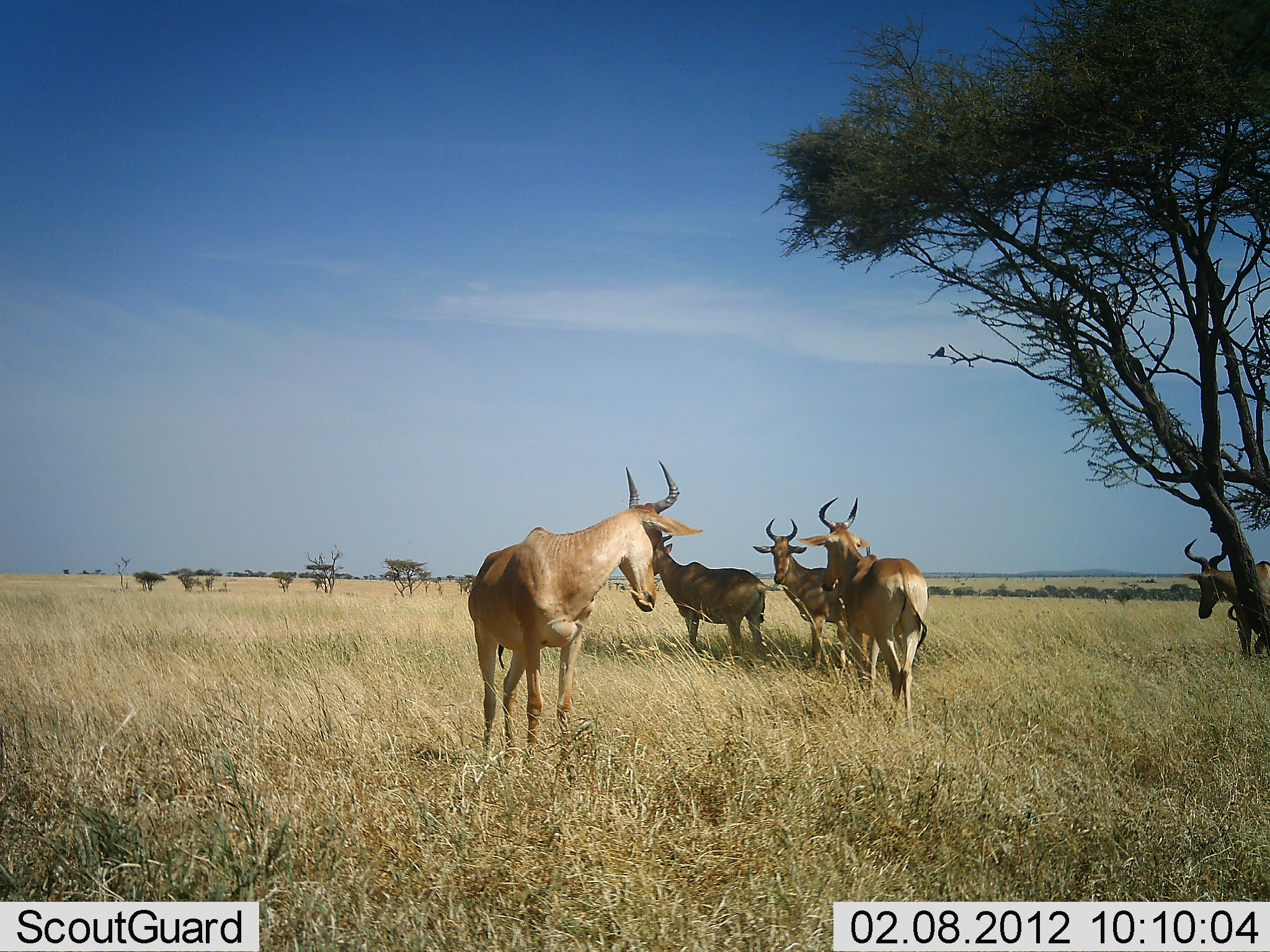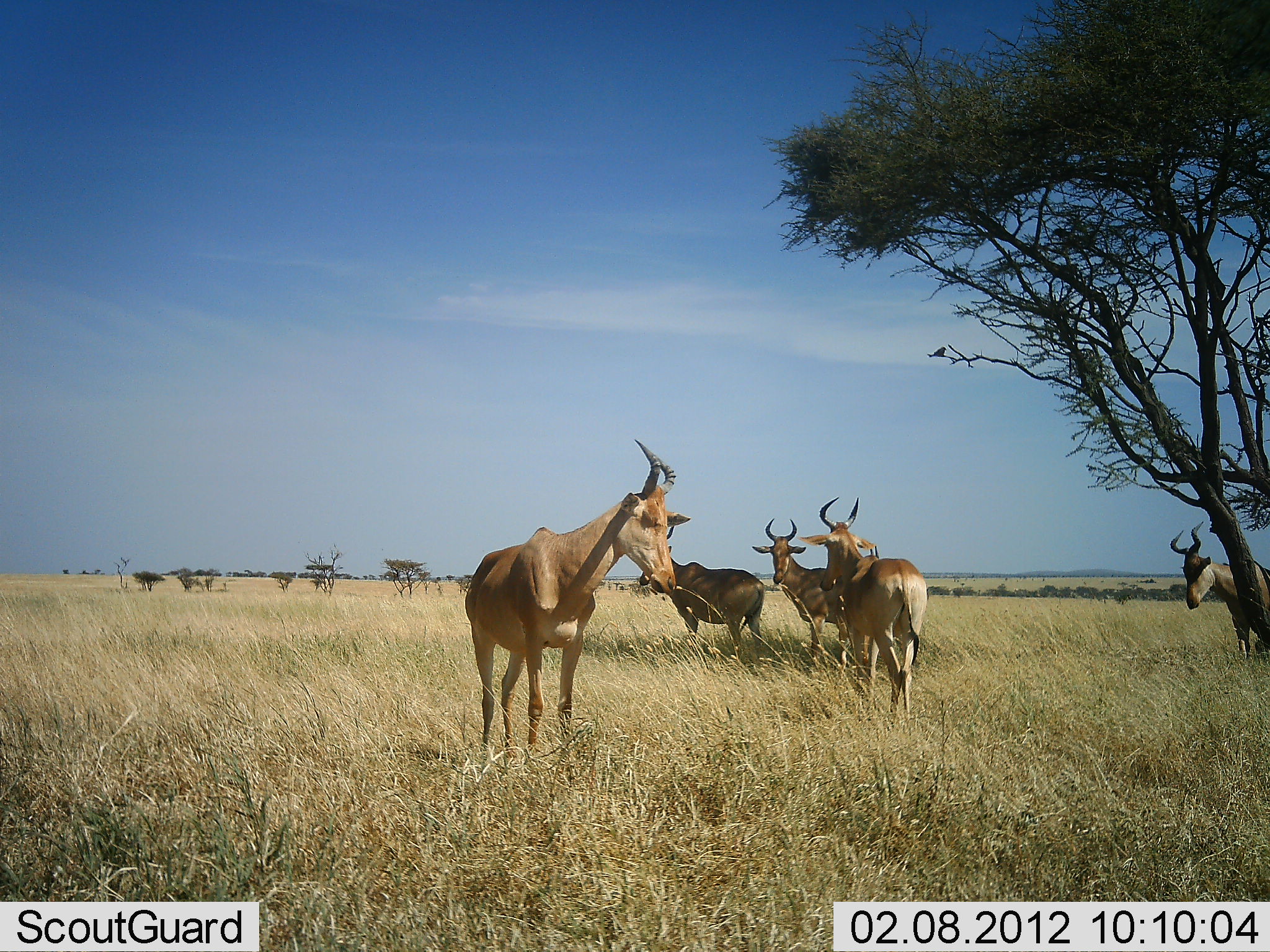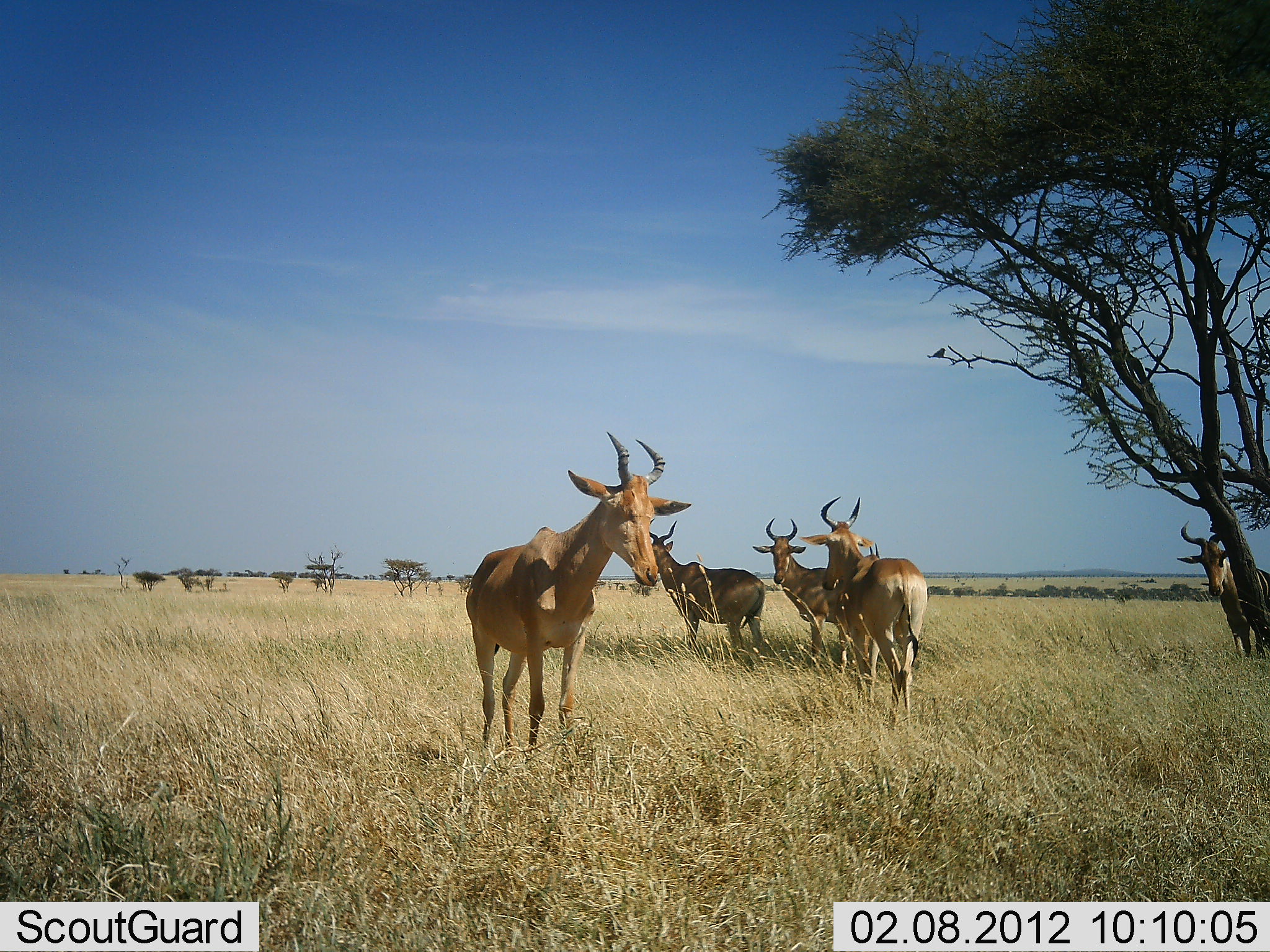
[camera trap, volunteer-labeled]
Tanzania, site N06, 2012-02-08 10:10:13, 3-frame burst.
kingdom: Animalia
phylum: Chordata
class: Mammalia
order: Artiodactyla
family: Bovidae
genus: Alcelaphus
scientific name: Alcelaphus buselaphus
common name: hartebeest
Hartebeest (Alcelaphus buselaphus), count 5. Behavior (volunteer vote fractions): standing 96%, resting 4%, moving 11%, interacting 0%. Young present (vote fraction): 0%. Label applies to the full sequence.